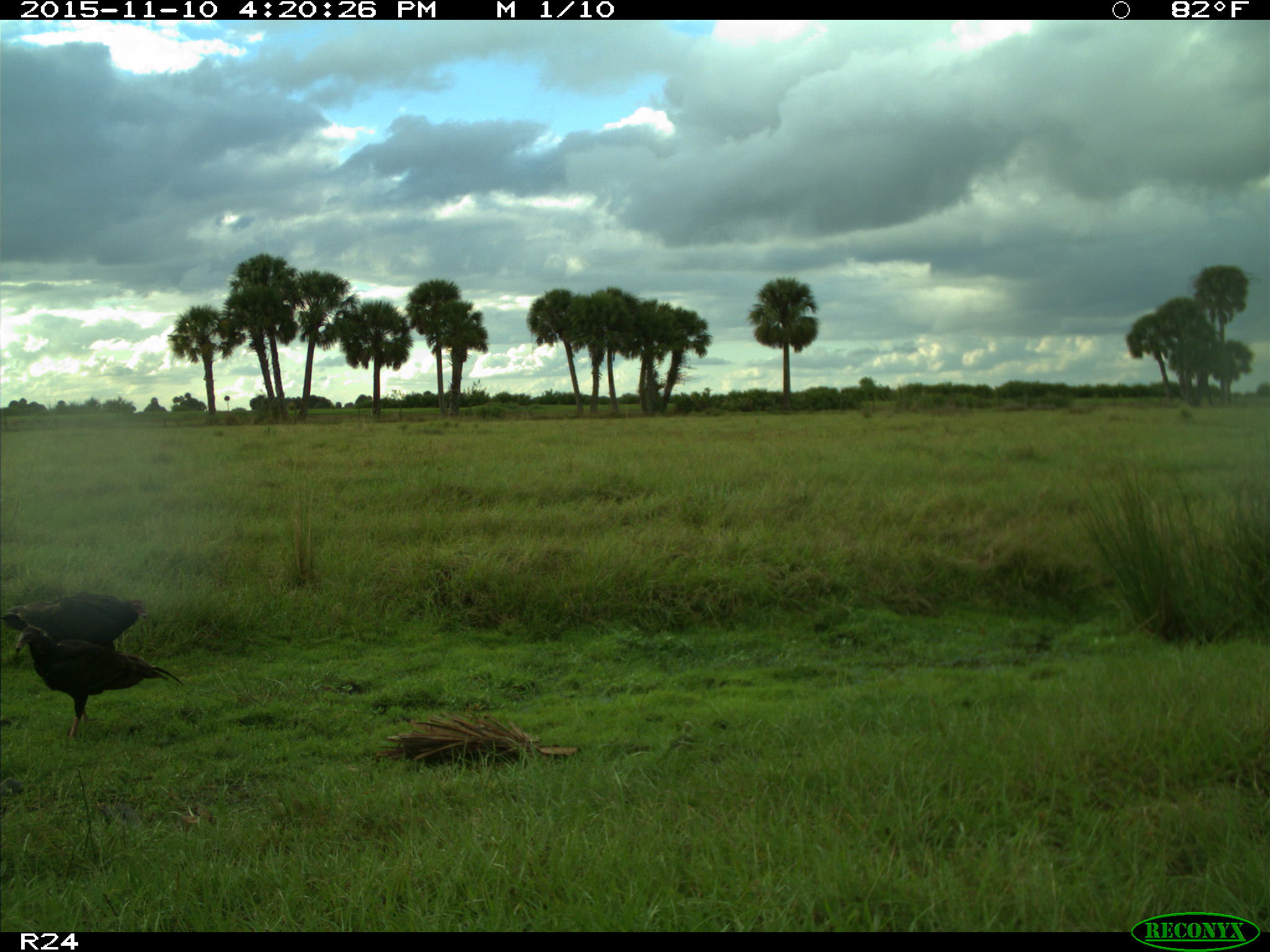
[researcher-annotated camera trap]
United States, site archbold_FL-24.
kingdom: Animalia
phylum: Chordata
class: Aves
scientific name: Aves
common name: birds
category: unidentified bird